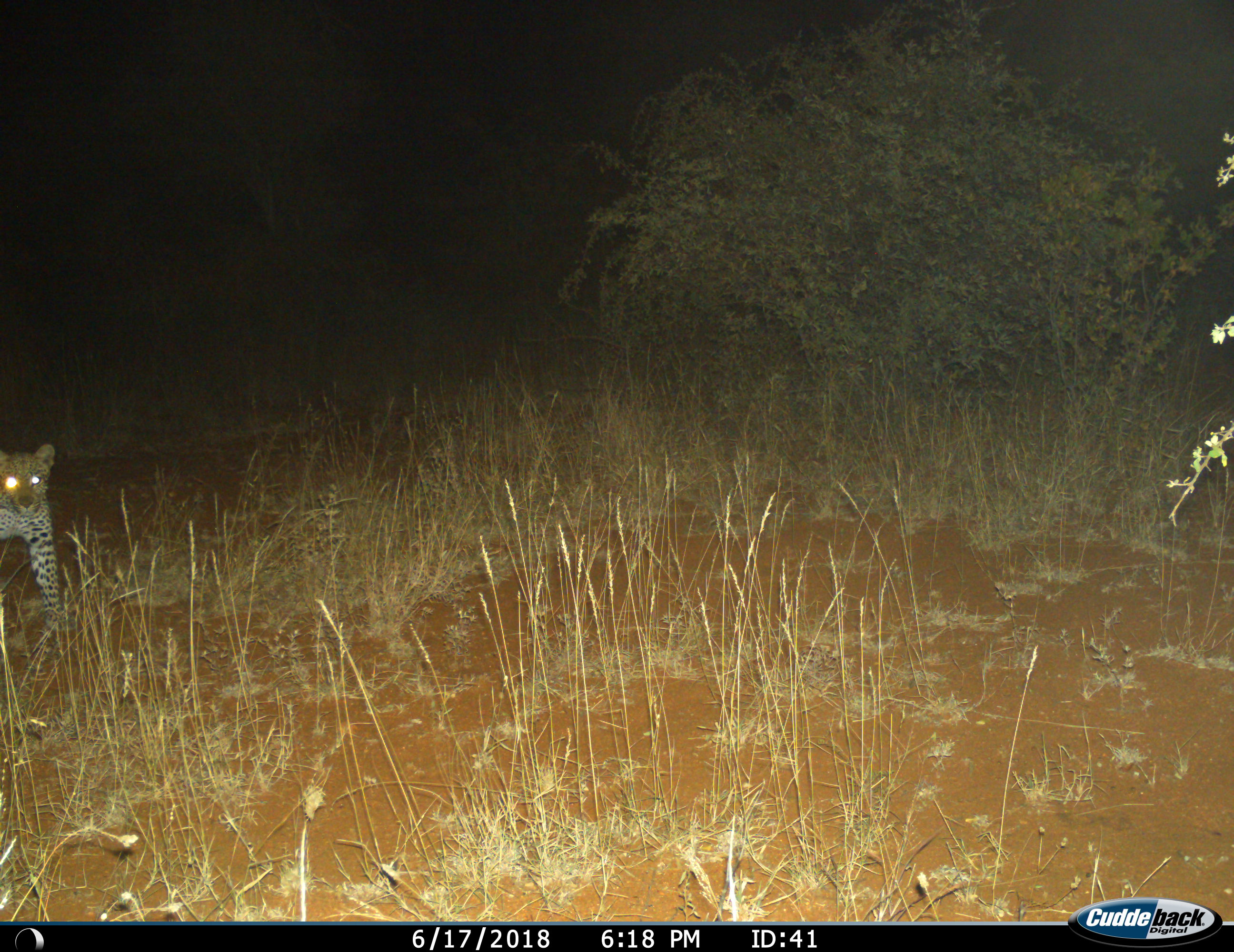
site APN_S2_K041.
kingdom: Animalia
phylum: Chordata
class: Mammalia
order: Carnivora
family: Felidae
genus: Panthera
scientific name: Panthera pardus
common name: leopard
Leopard (Panthera pardus), count 1. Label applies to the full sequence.